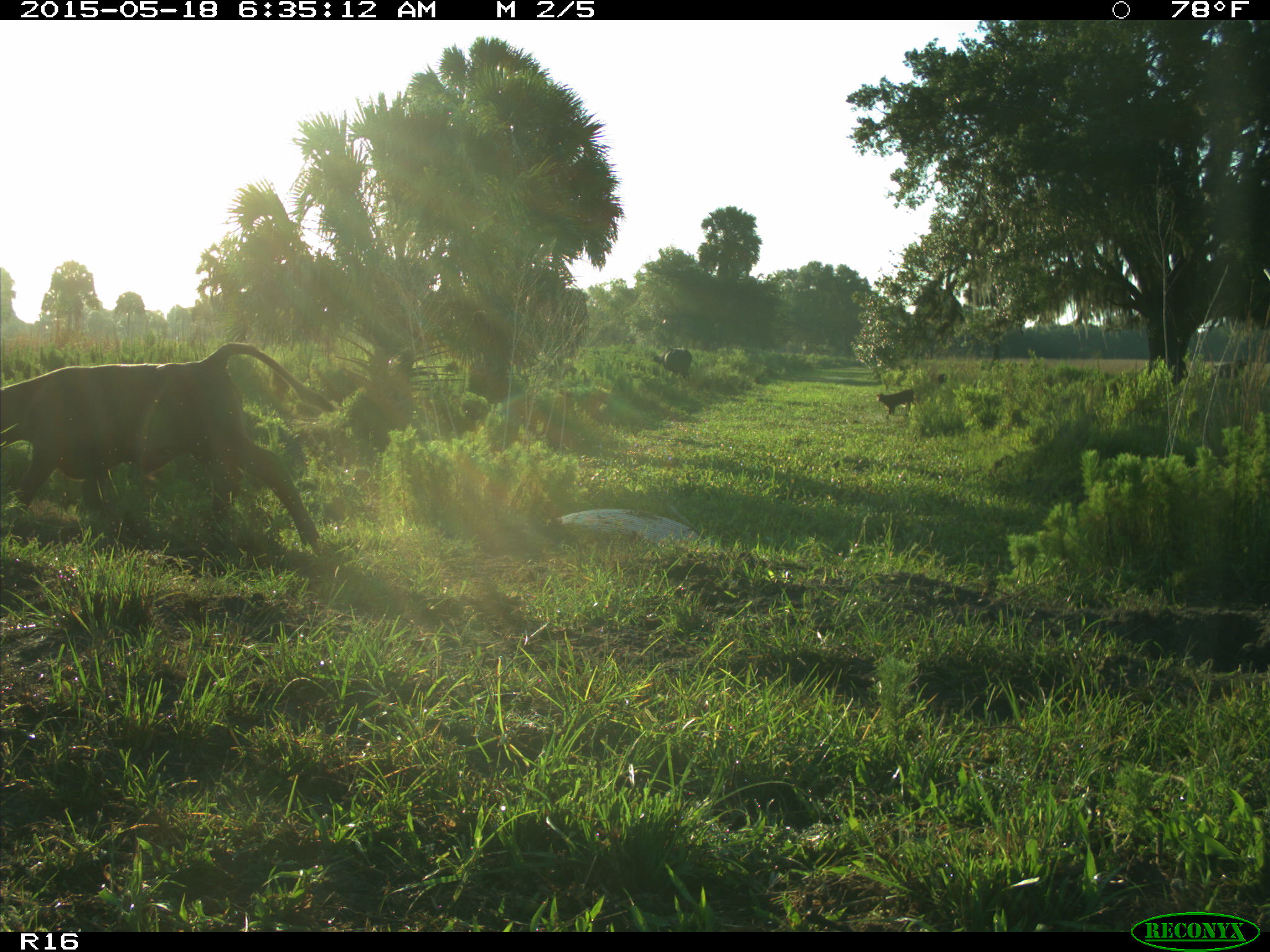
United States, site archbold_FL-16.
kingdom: Animalia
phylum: Chordata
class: Mammalia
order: Artiodactyla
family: Bovidae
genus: Bos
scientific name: Bos taurus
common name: domestic cow